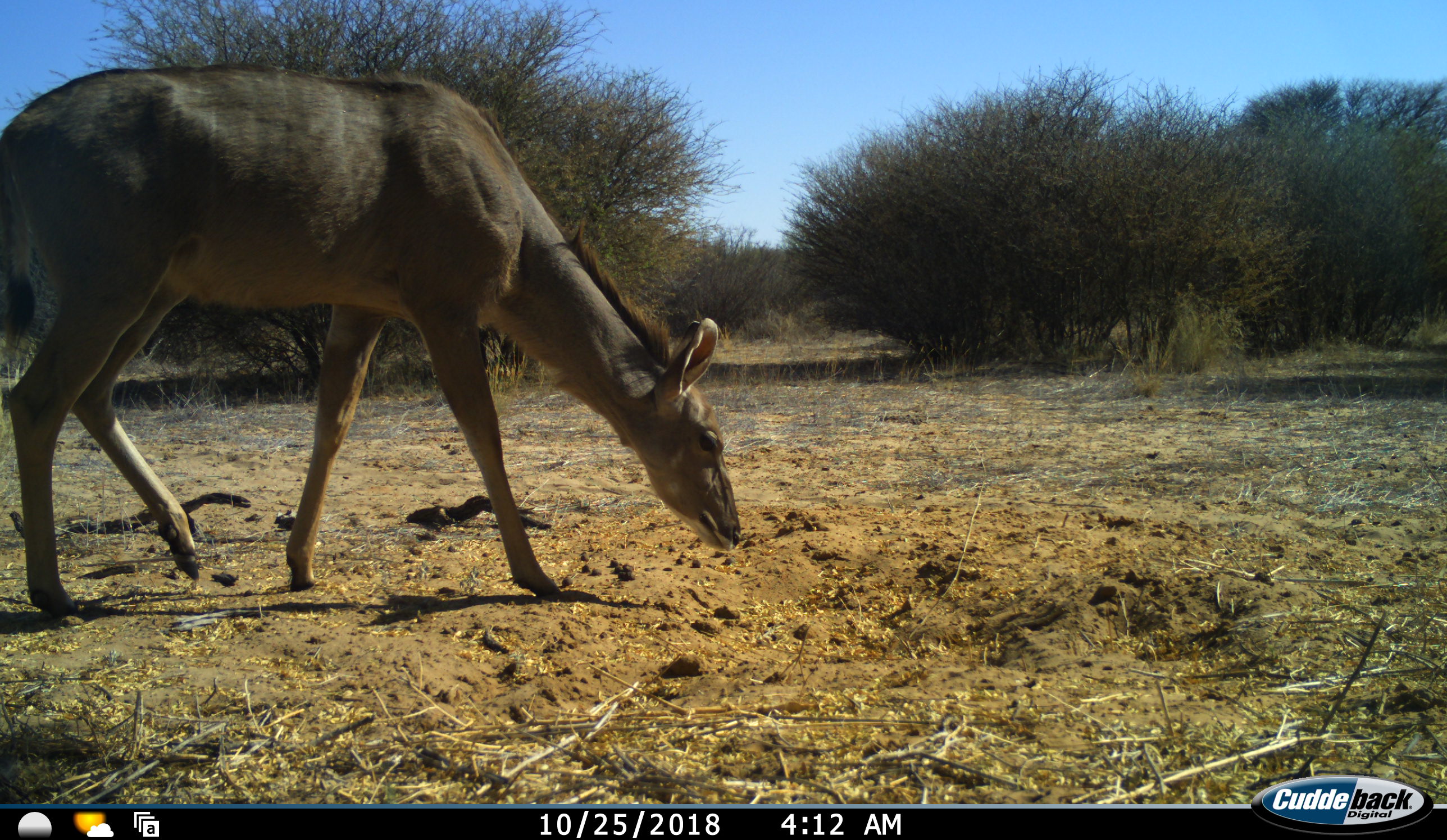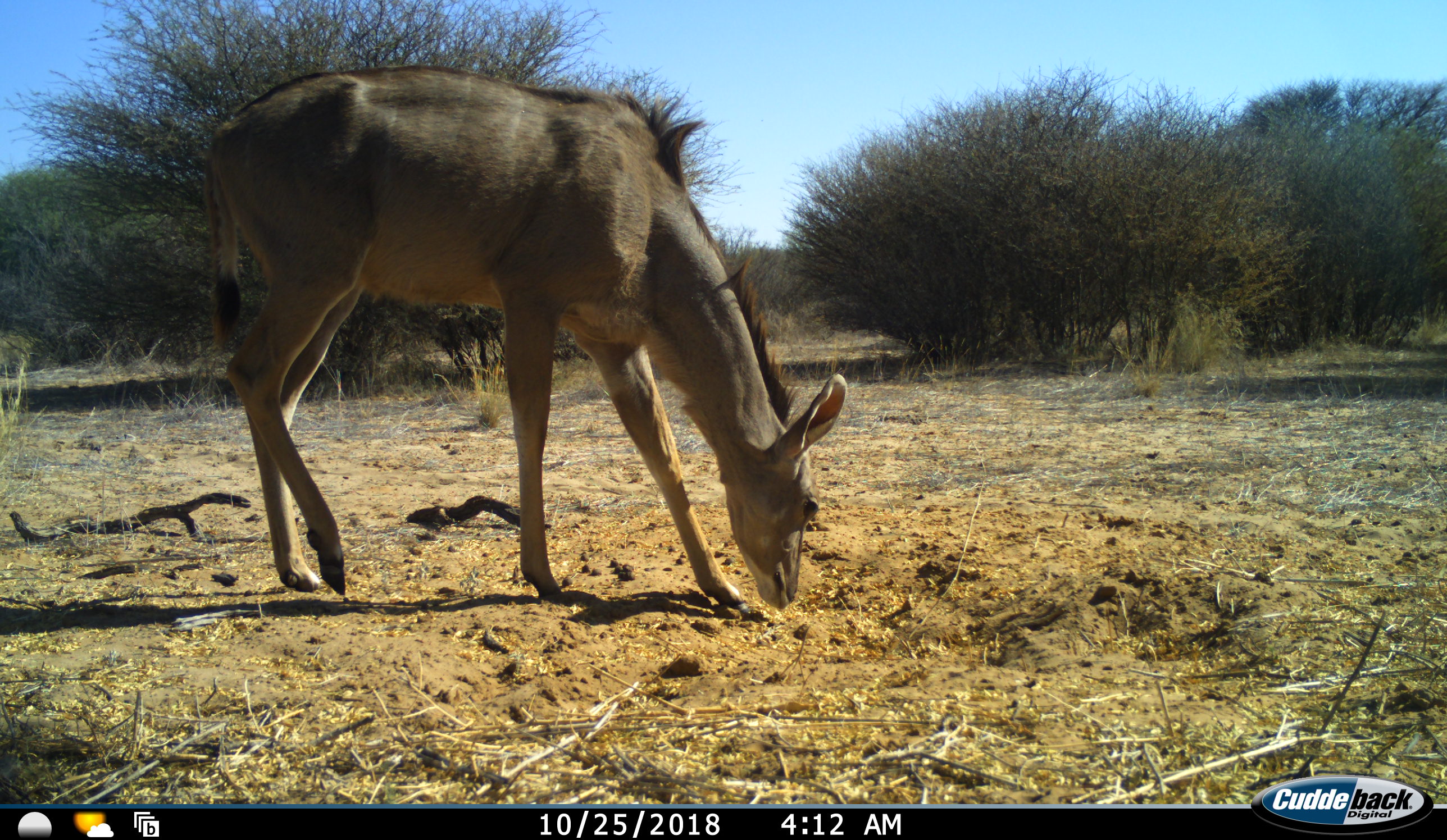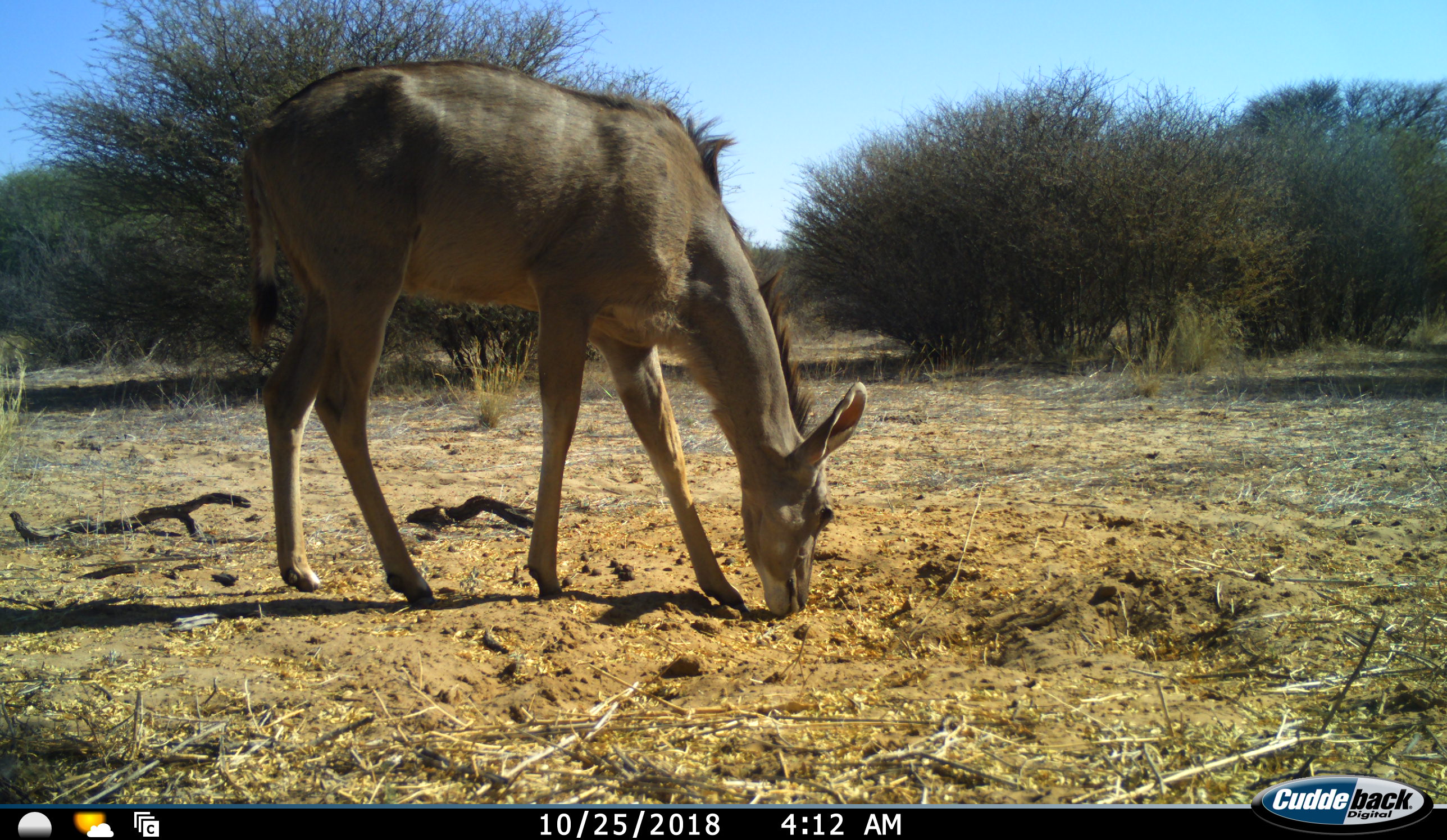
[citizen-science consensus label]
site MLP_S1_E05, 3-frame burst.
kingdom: Animalia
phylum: Chordata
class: Mammalia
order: Artiodactyla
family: Bovidae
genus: Tragelaphus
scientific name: Tragelaphus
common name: kudu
Kudu (Tragelaphus), count 1. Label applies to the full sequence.